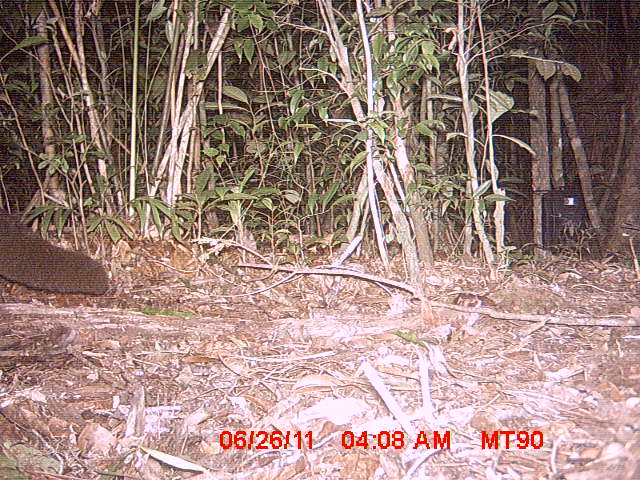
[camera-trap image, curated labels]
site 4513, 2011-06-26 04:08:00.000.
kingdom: Animalia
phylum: Chordata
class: Mammalia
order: Carnivora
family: Eupleridae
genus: Eupleres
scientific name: Eupleres goudotii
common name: falanouc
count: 1